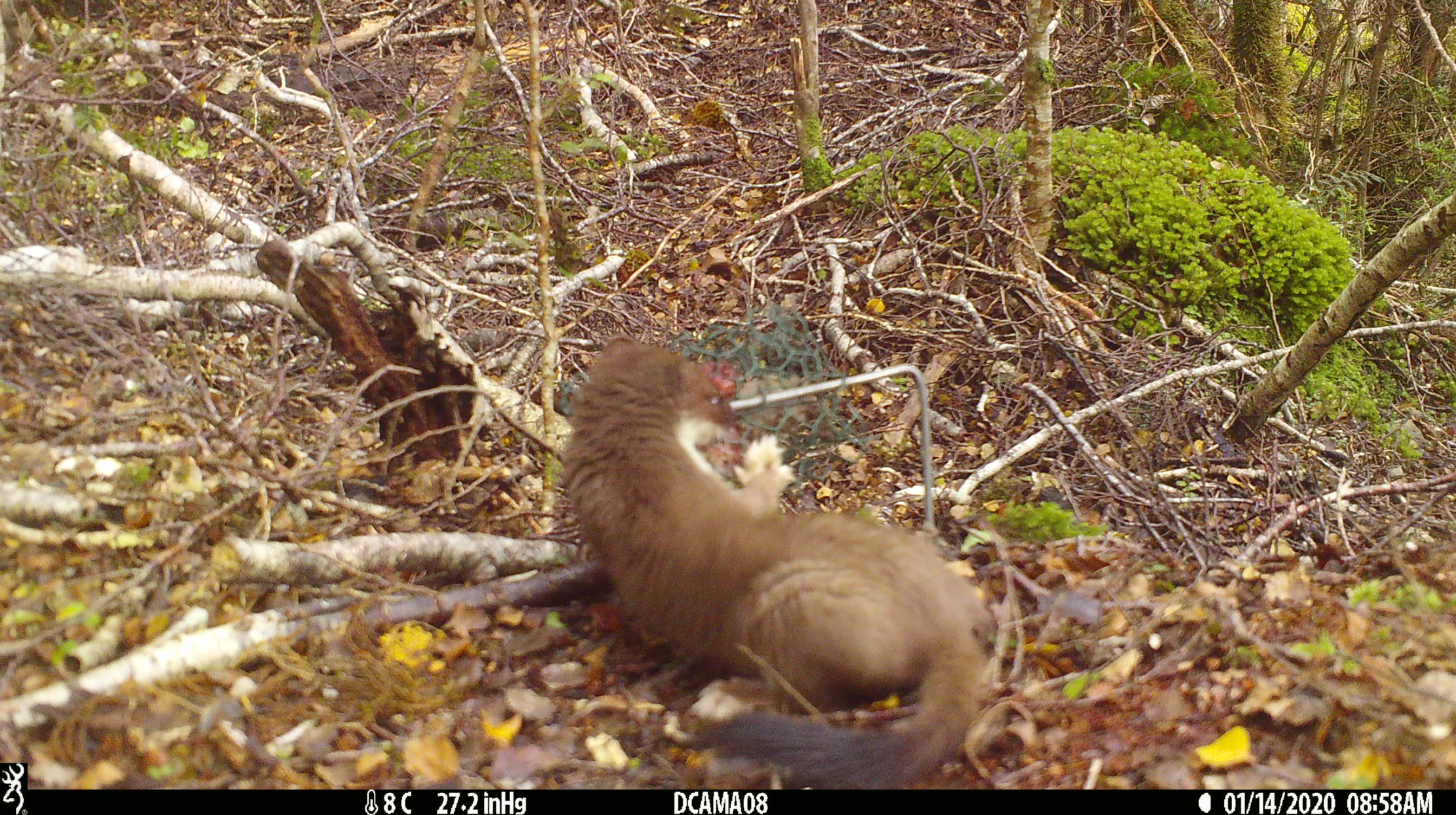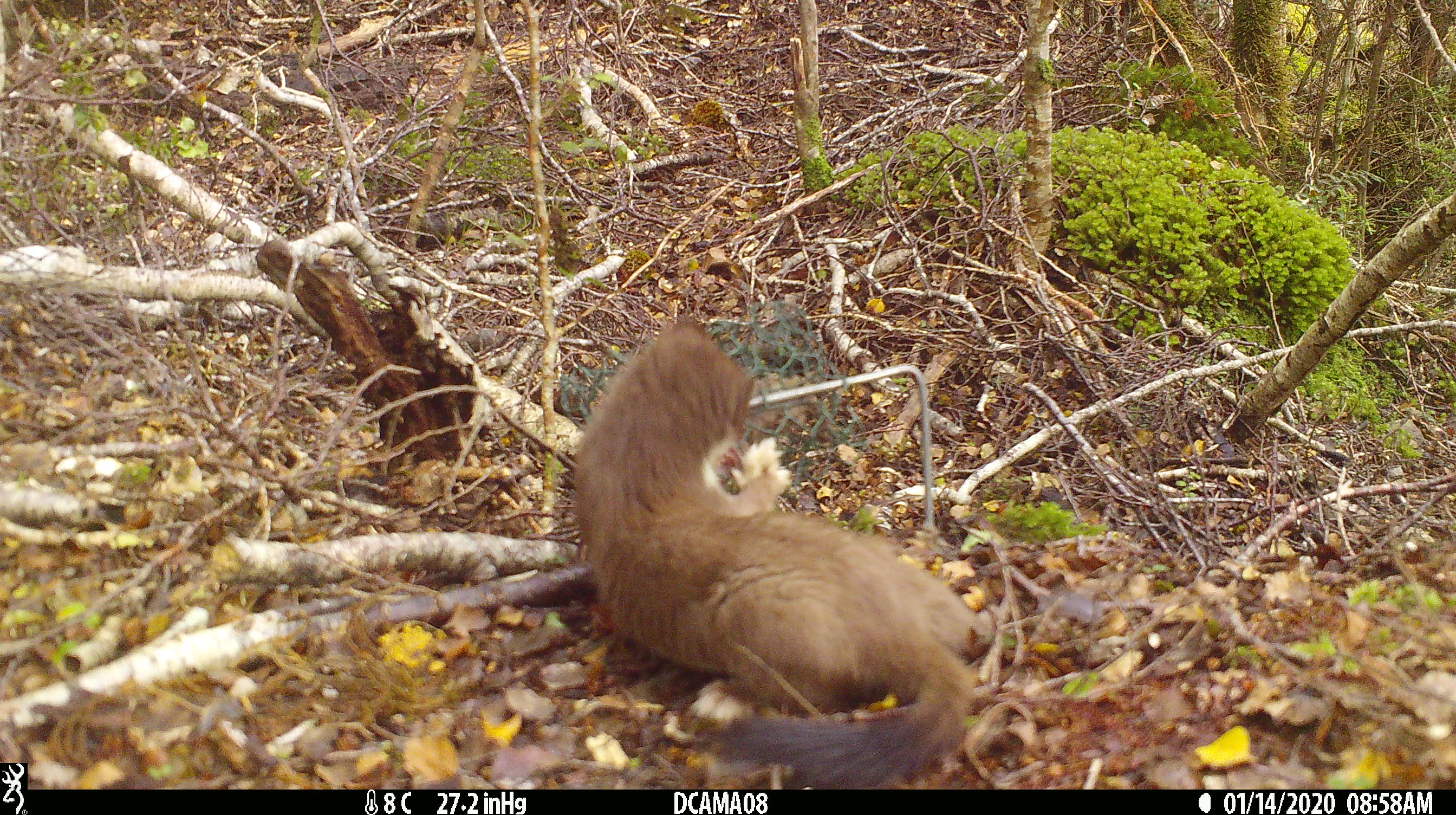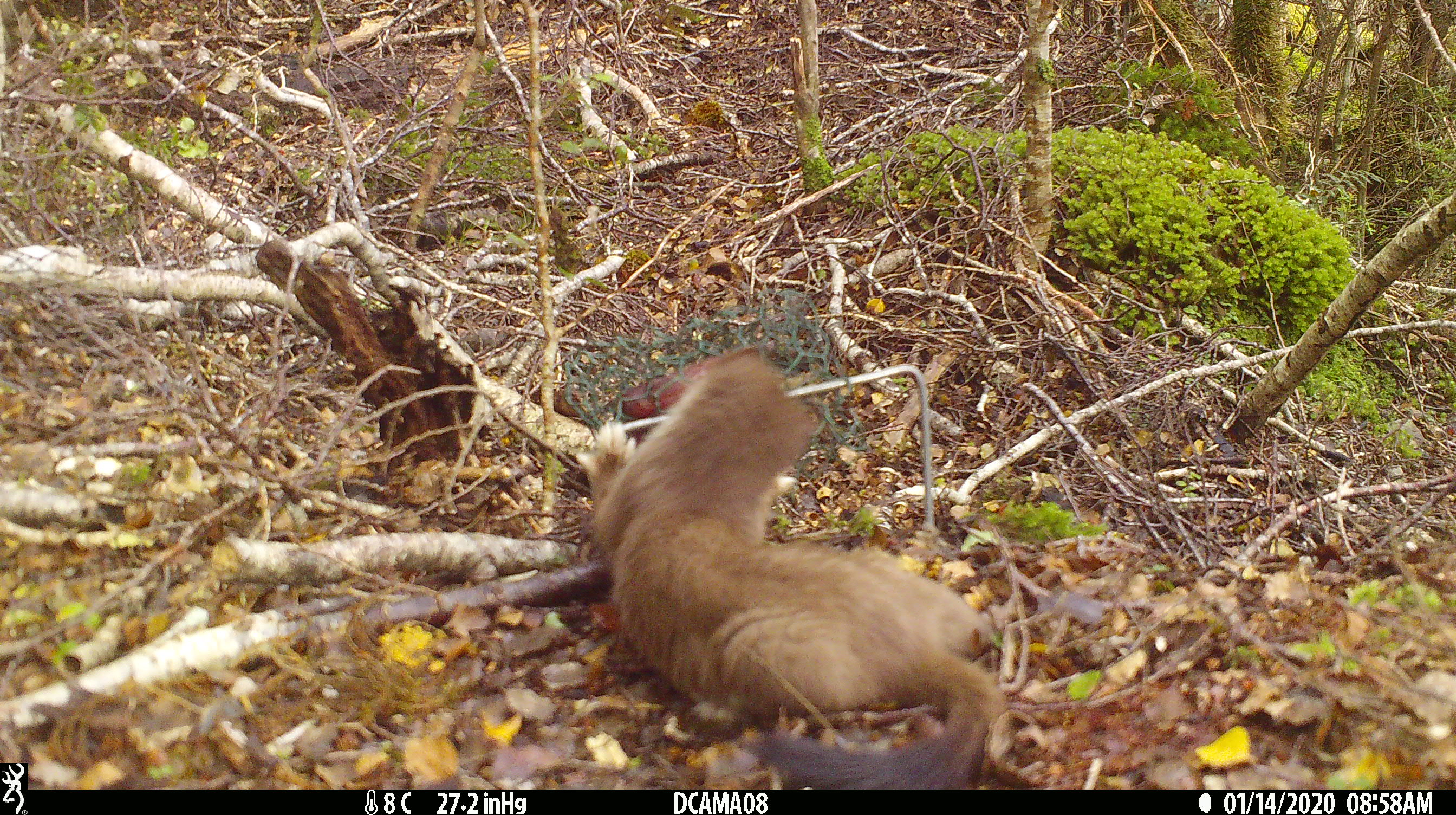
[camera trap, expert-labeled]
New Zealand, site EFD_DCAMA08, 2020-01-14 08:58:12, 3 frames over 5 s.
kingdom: Animalia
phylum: Chordata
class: Mammalia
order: Carnivora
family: Mustelidae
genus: Mustela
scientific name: Mustela erminea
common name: stoat